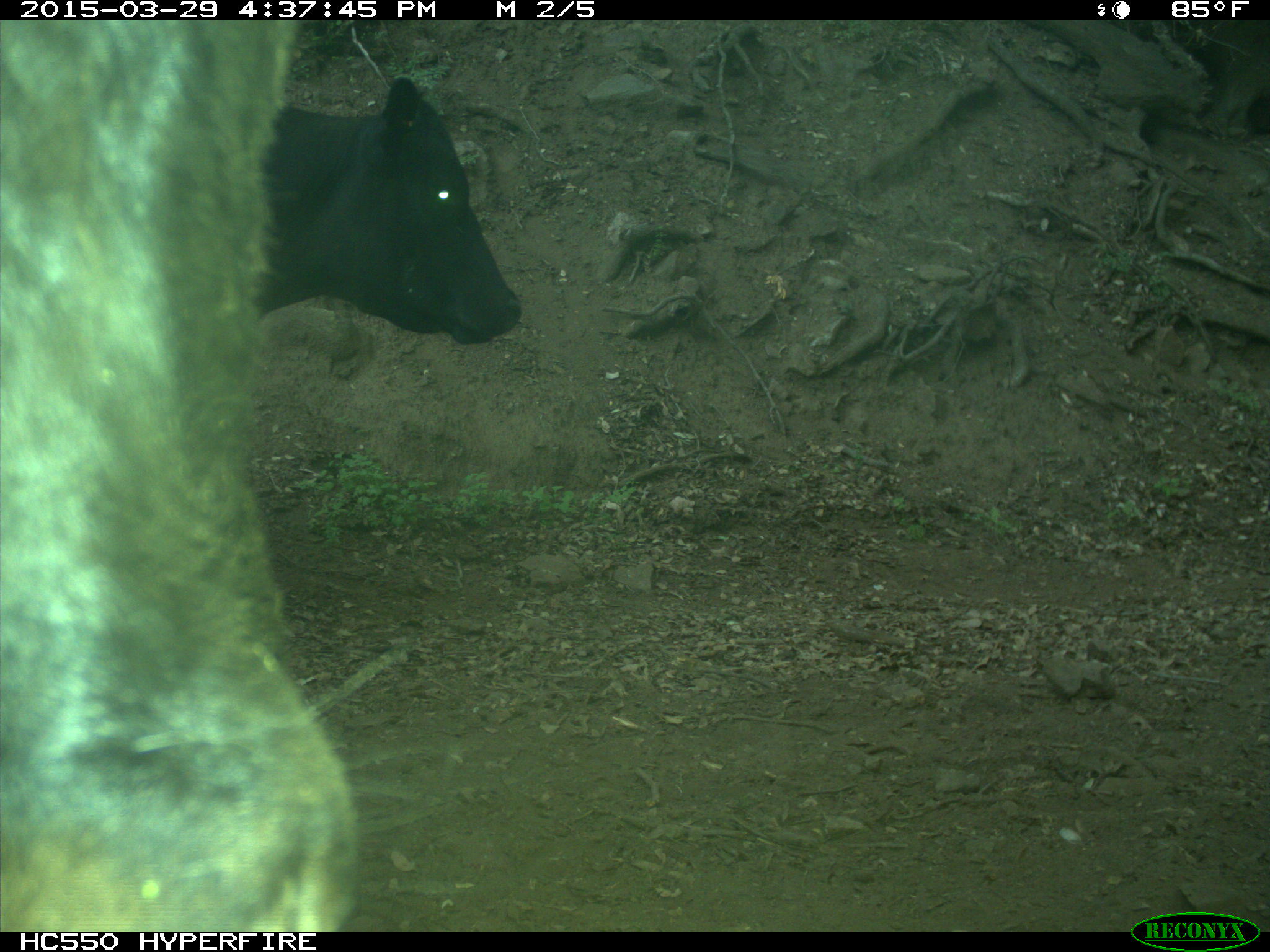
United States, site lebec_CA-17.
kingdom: Animalia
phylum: Chordata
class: Mammalia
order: Artiodactyla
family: Bovidae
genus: Bos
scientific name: Bos taurus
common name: domestic cow